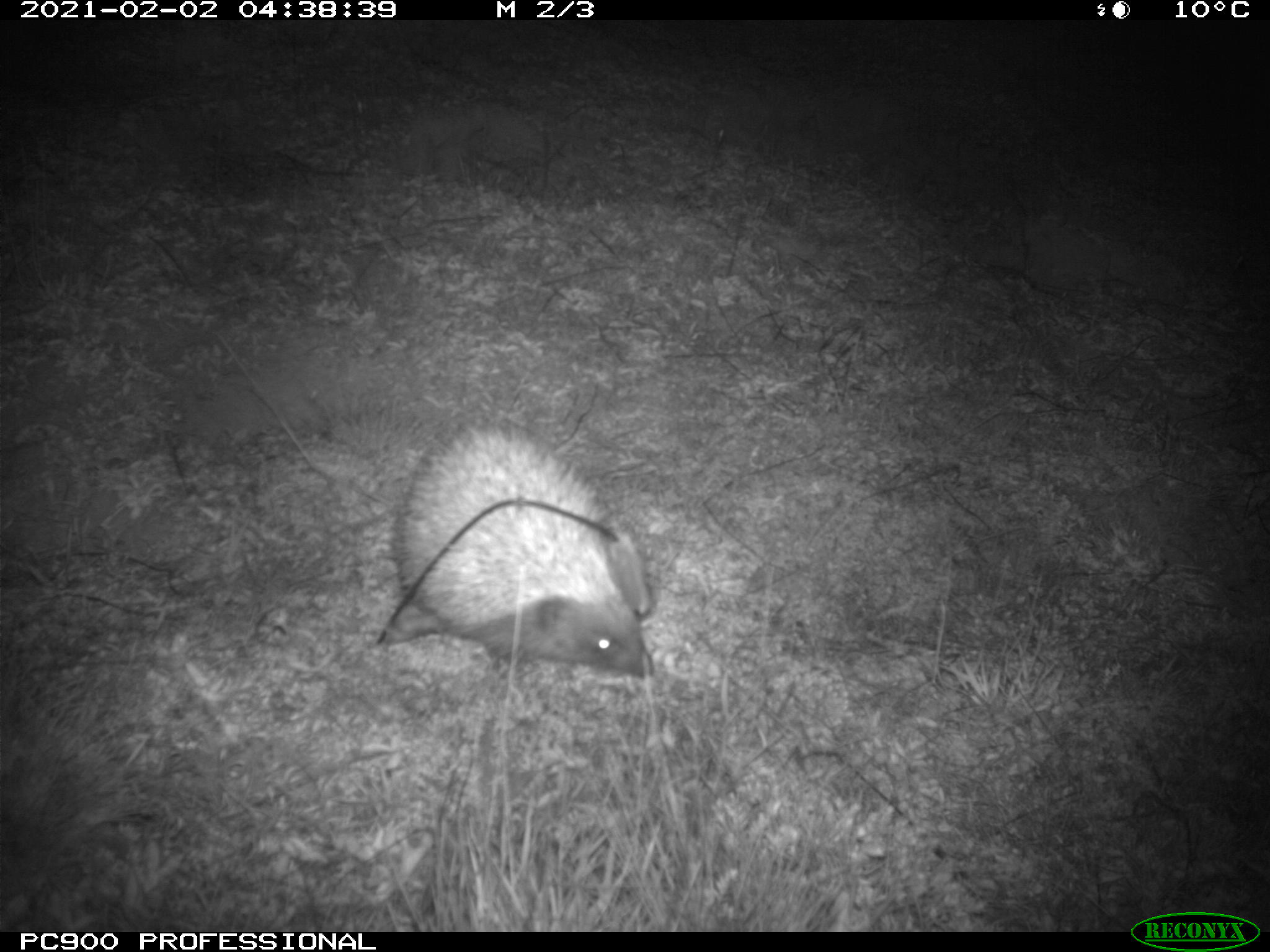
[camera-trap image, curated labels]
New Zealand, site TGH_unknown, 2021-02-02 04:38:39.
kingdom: Animalia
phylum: Chordata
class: Mammalia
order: Eulipotyphla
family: Erinaceidae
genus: Erinaceus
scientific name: Erinaceus europaeus europaeus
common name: european hedgehog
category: hedgehog